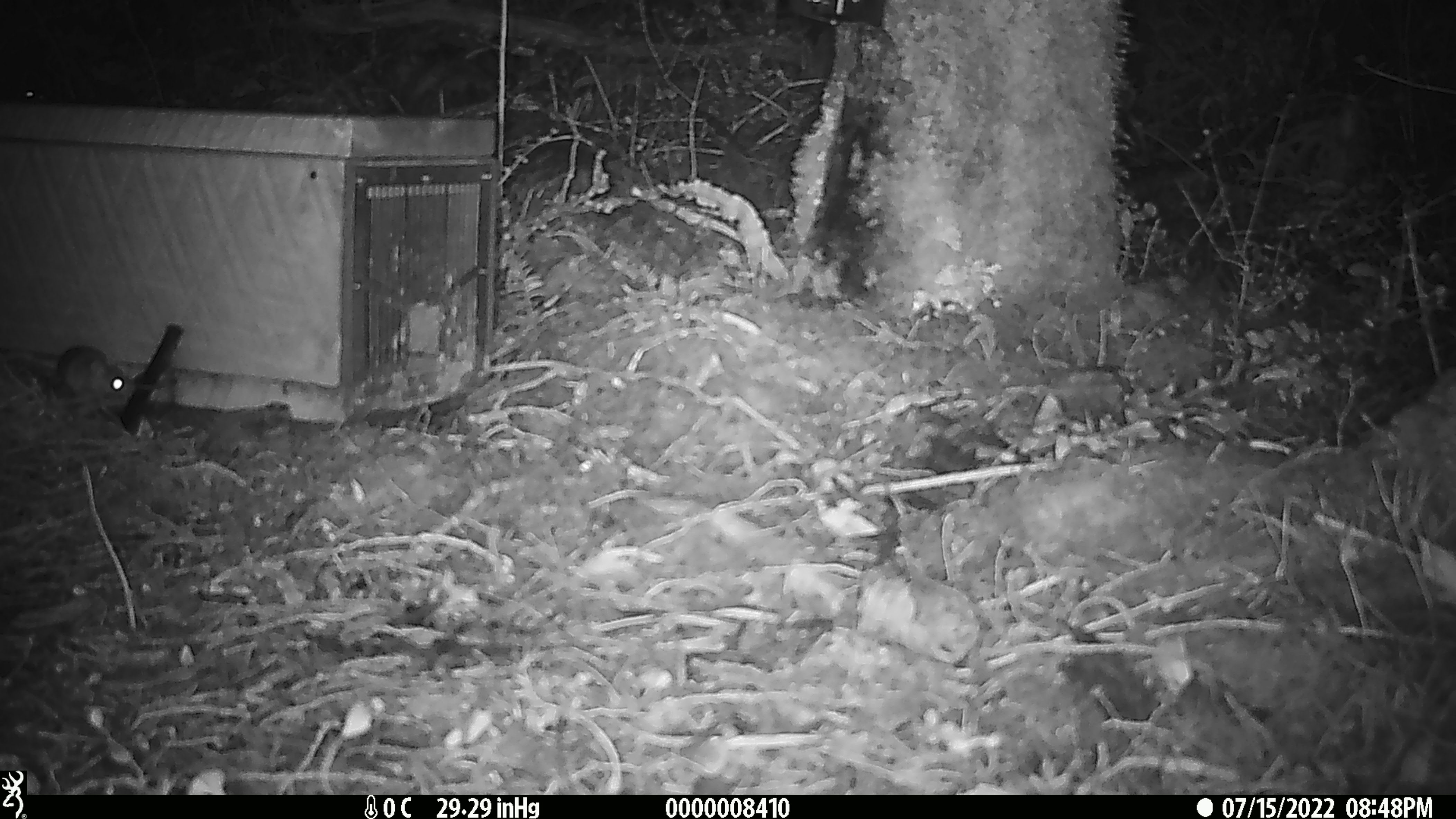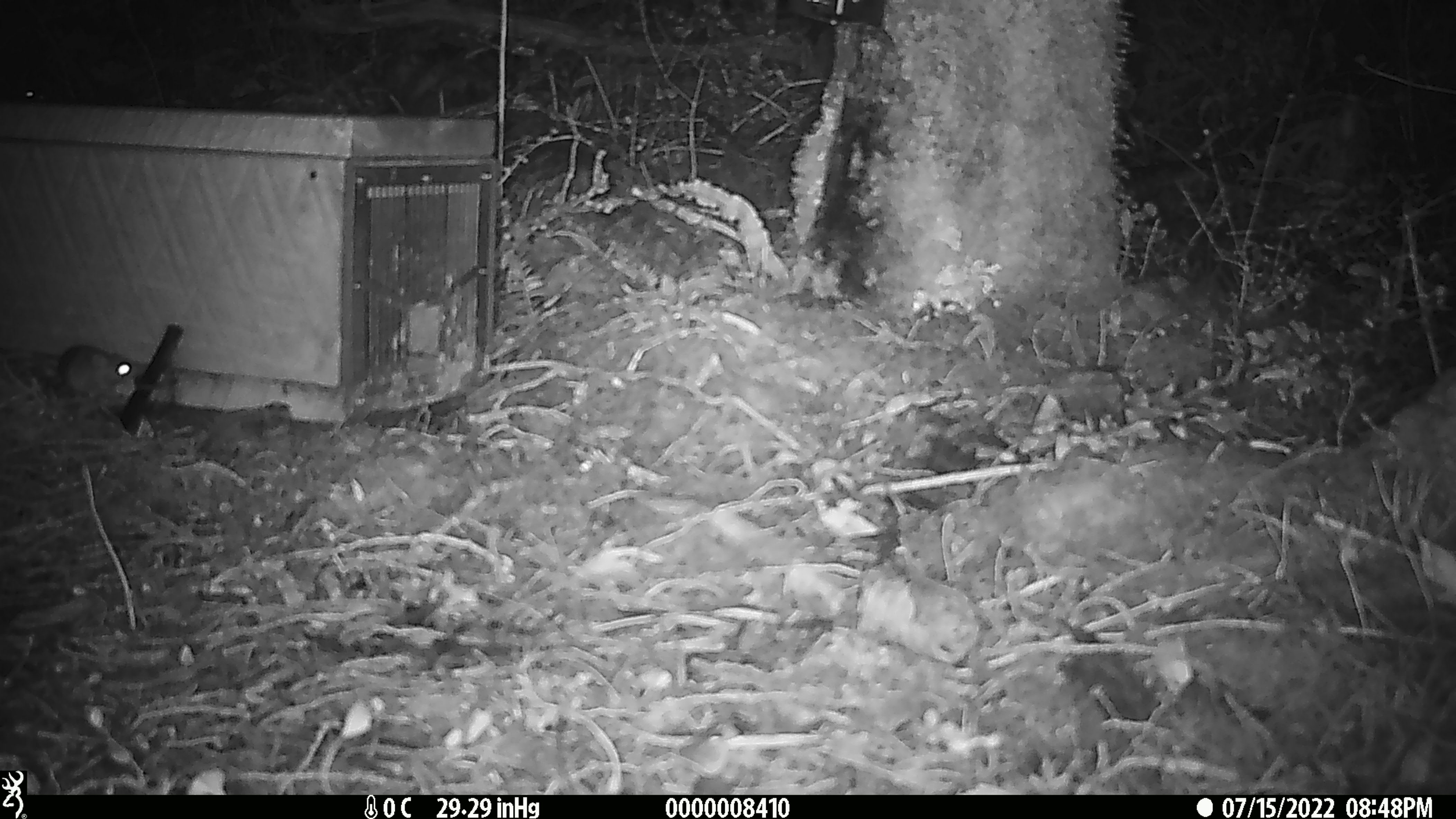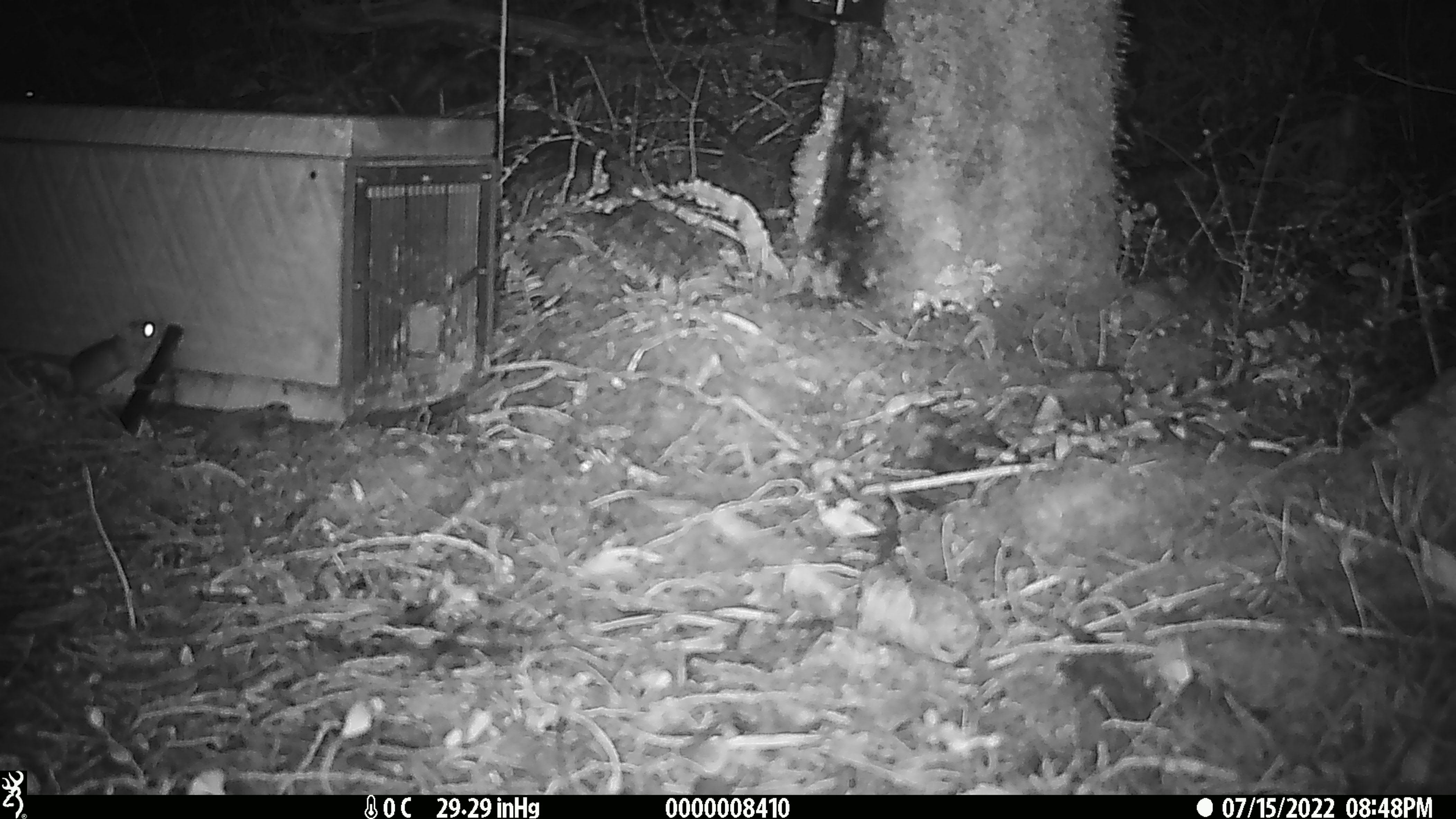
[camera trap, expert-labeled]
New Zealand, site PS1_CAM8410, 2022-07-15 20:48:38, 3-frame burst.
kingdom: Animalia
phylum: Chordata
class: Mammalia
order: Rodentia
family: Muridae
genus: Mus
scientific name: Mus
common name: mouse